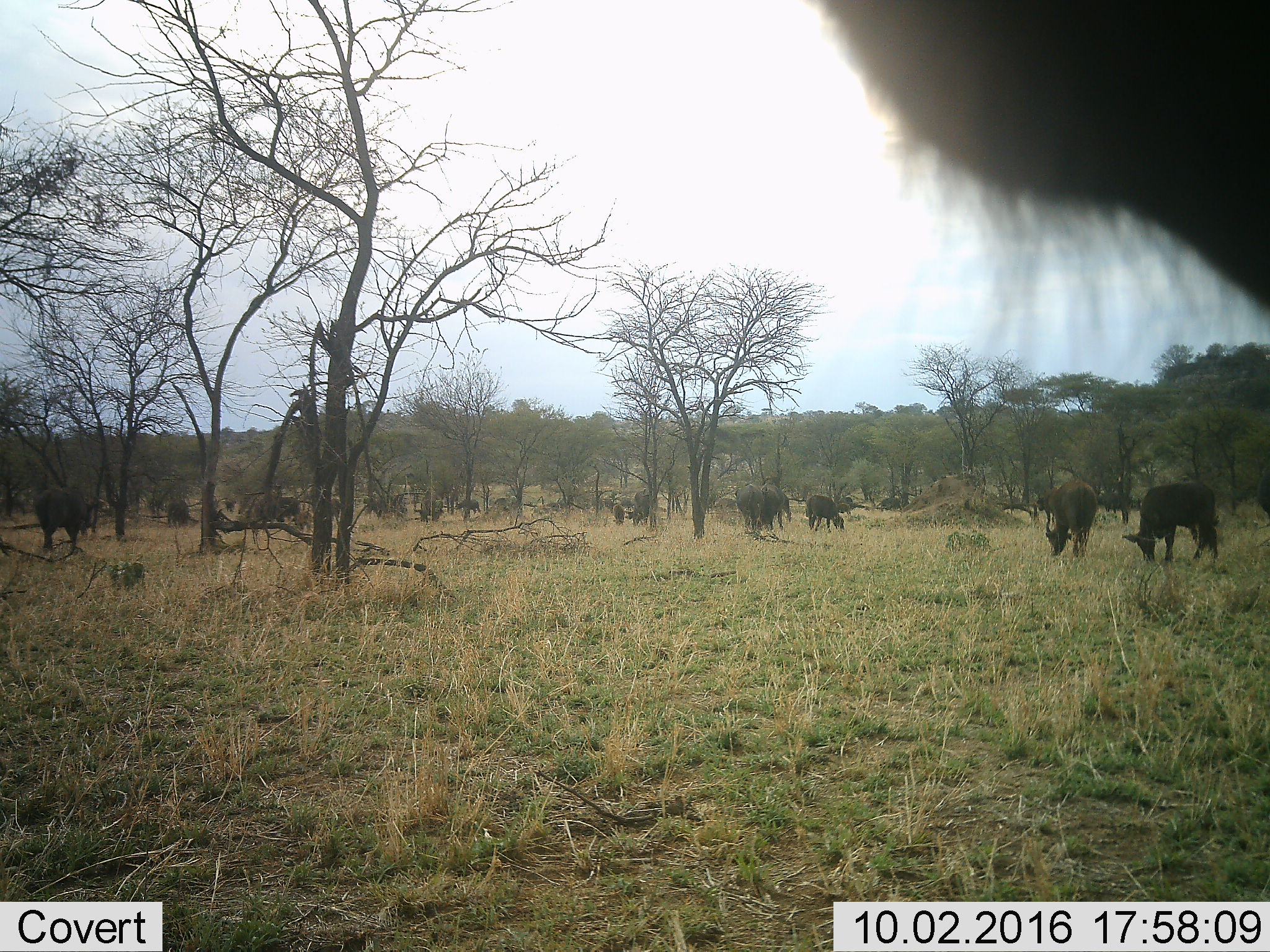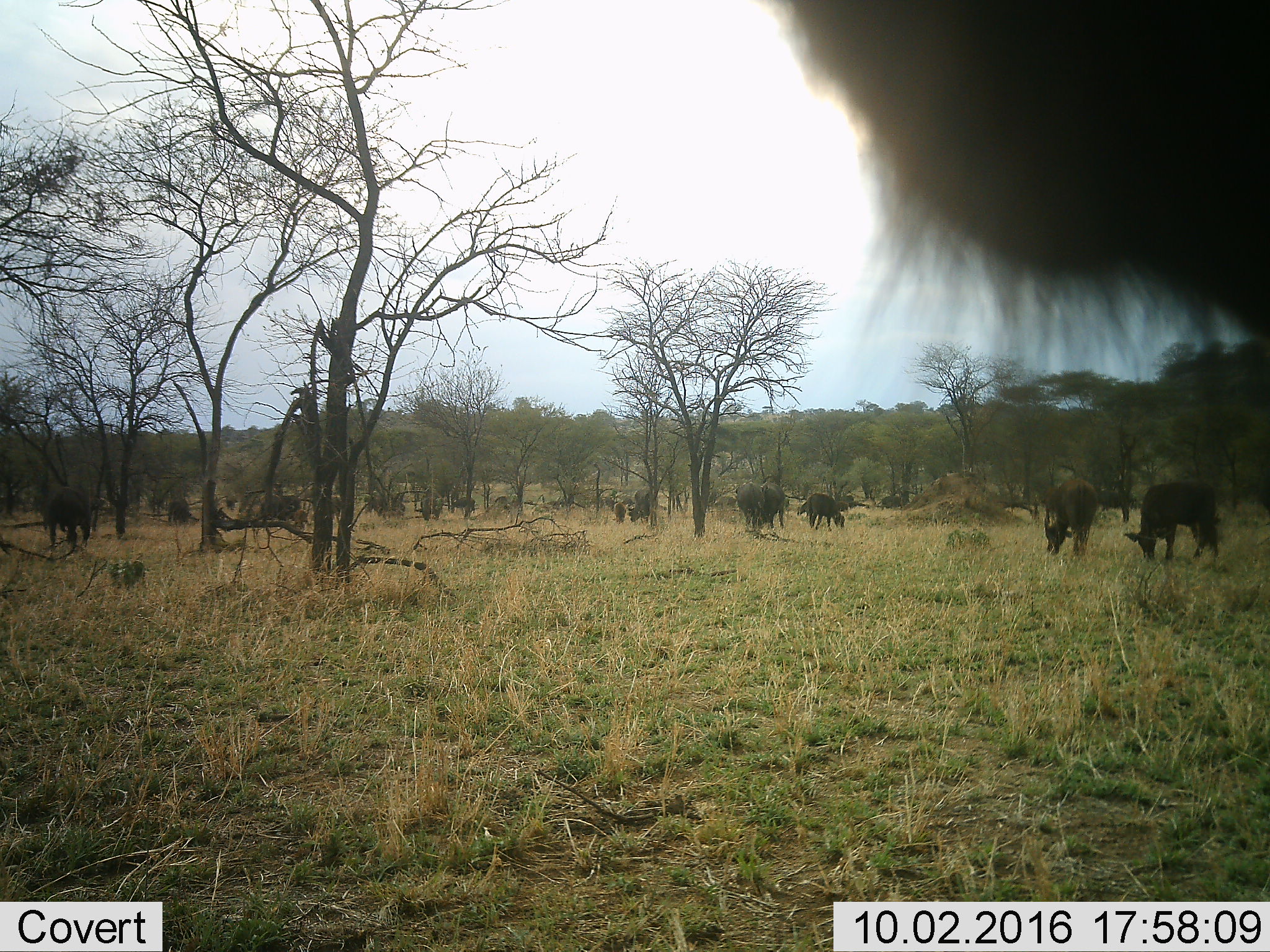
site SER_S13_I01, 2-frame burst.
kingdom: Animalia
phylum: Chordata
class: Mammalia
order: Artiodactyla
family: Bovidae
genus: Connochaetes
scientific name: Connochaetes taurinus taurinus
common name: blue wildebeest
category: wildebeestblue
Wildebeestblue (blue wildebeest) (Connochaetes taurinus taurinus), count 11-50. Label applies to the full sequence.